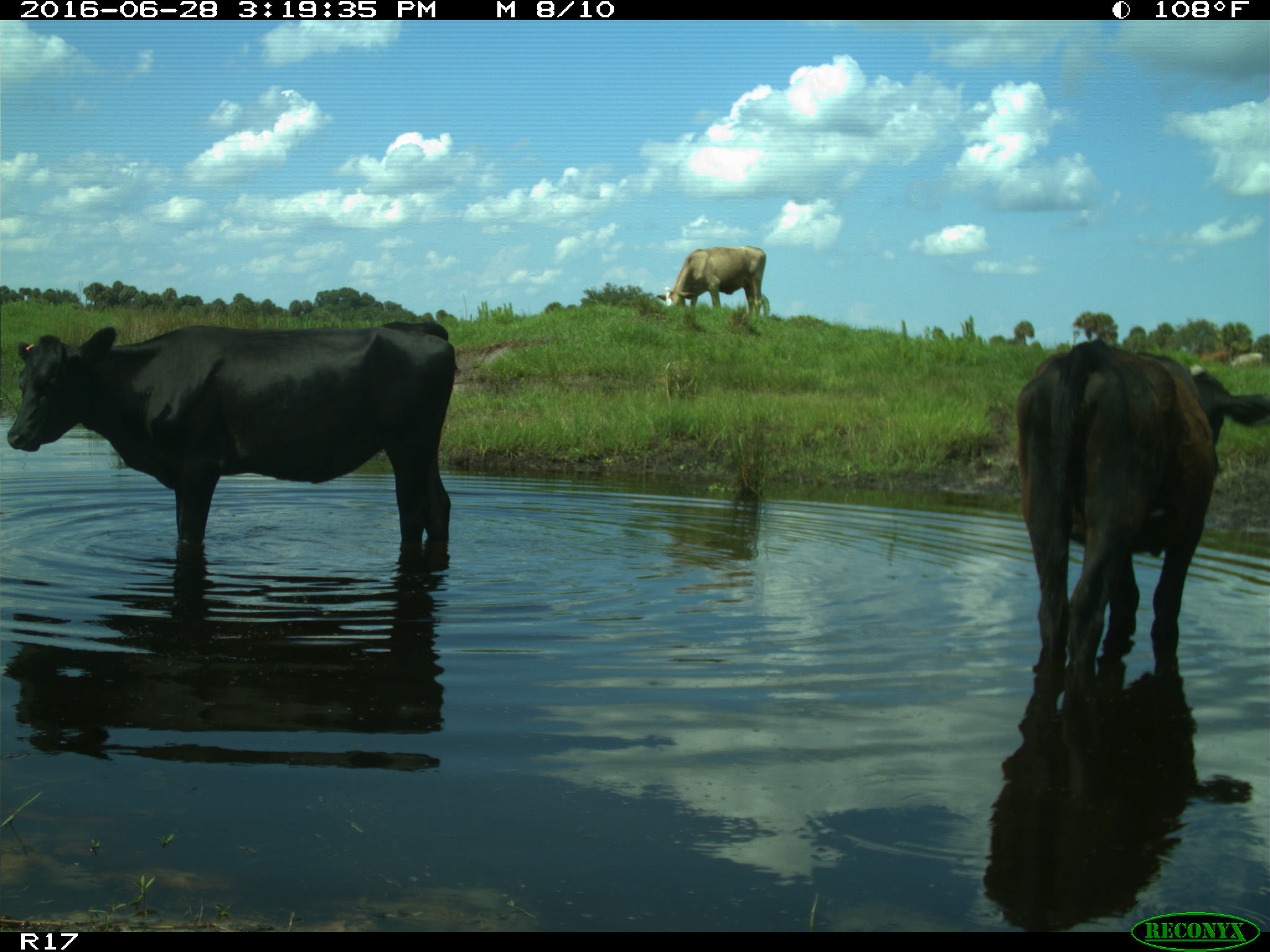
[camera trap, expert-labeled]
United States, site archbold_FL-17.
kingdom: Animalia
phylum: Chordata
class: Mammalia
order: Artiodactyla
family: Bovidae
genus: Bos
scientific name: Bos taurus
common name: domestic cow